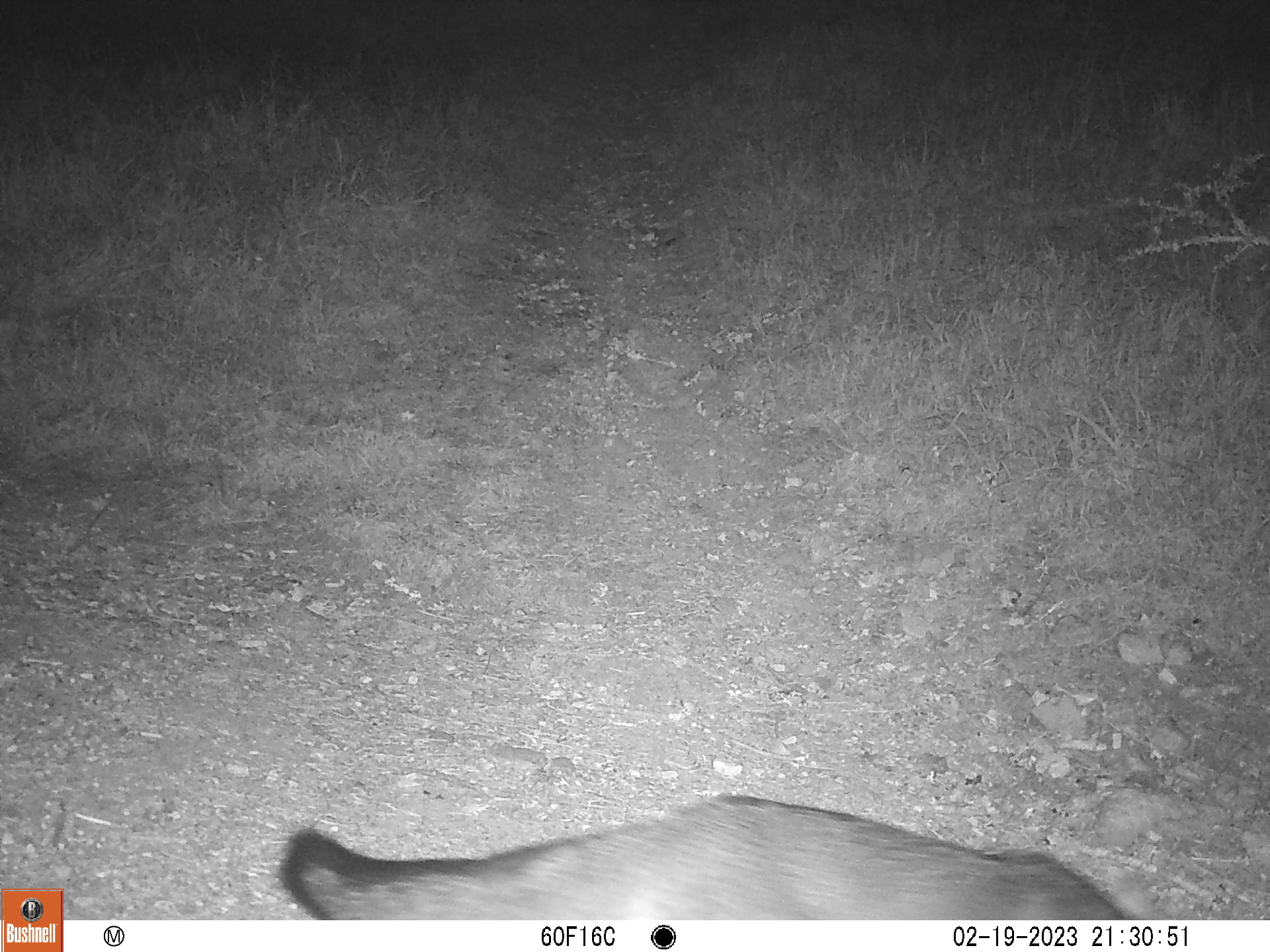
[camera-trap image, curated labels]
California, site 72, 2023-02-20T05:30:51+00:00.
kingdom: Animalia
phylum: Chordata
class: Mammalia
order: Carnivora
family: Canidae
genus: Urocyon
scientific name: Urocyon cinereoargenteus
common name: gray fox